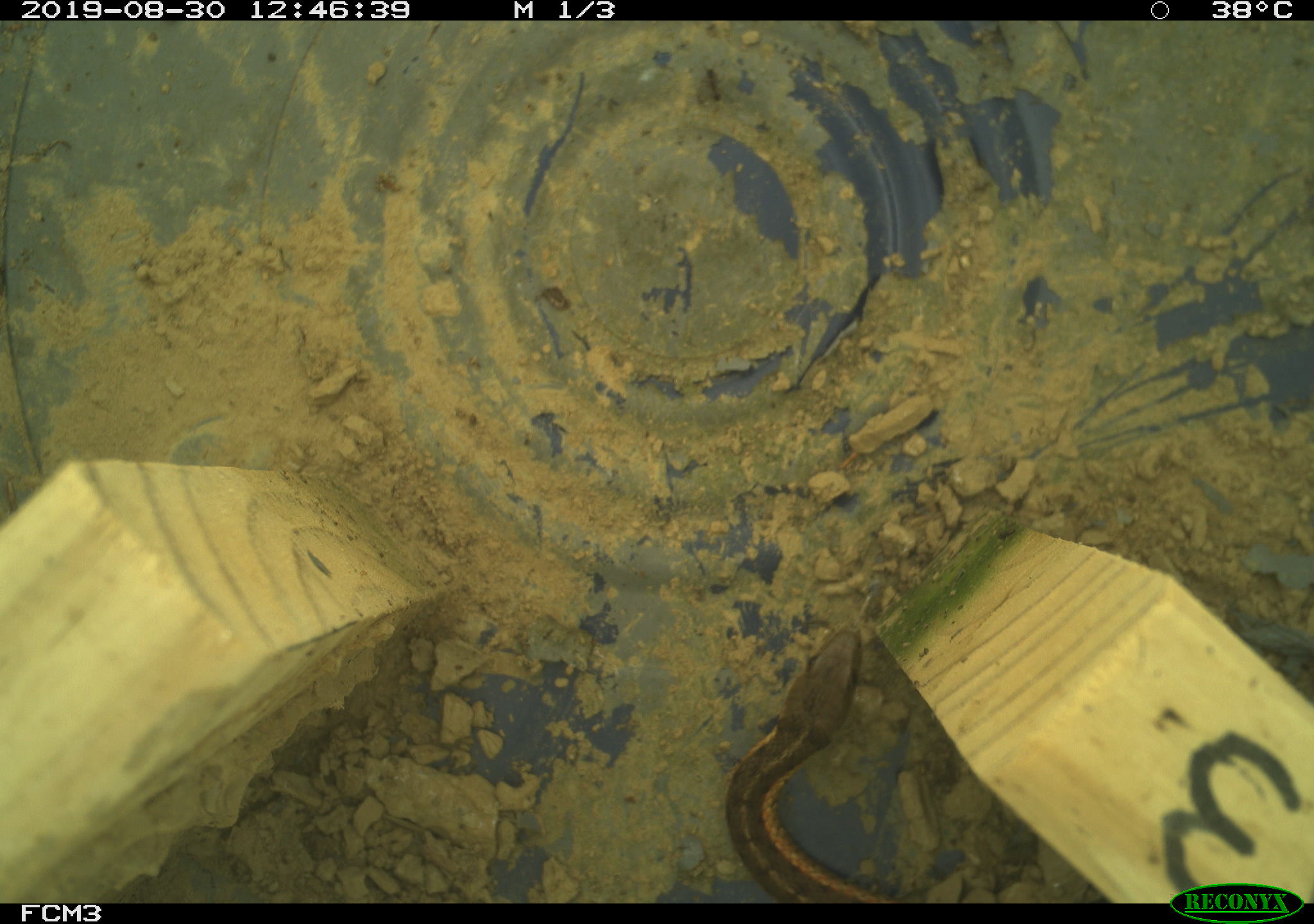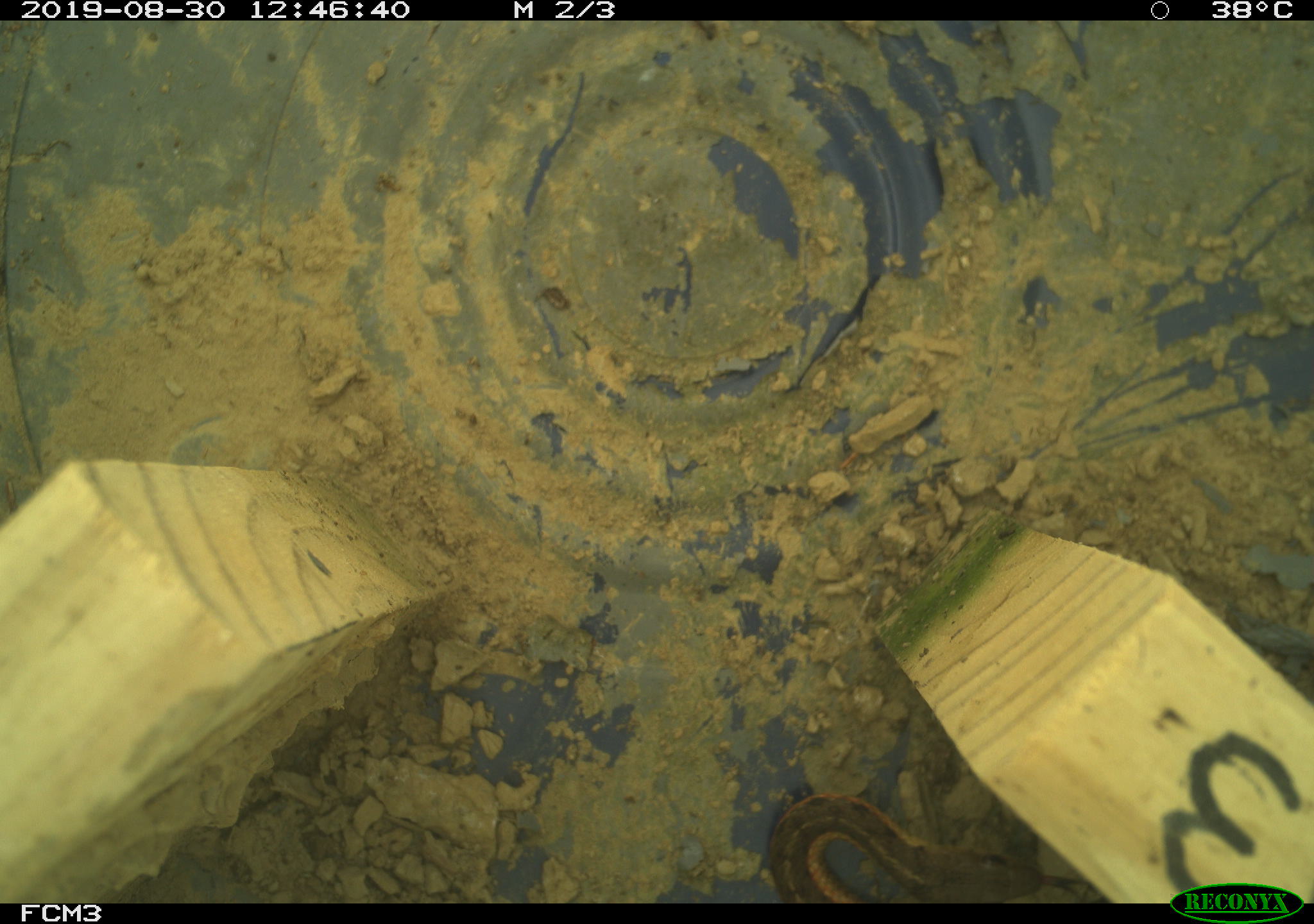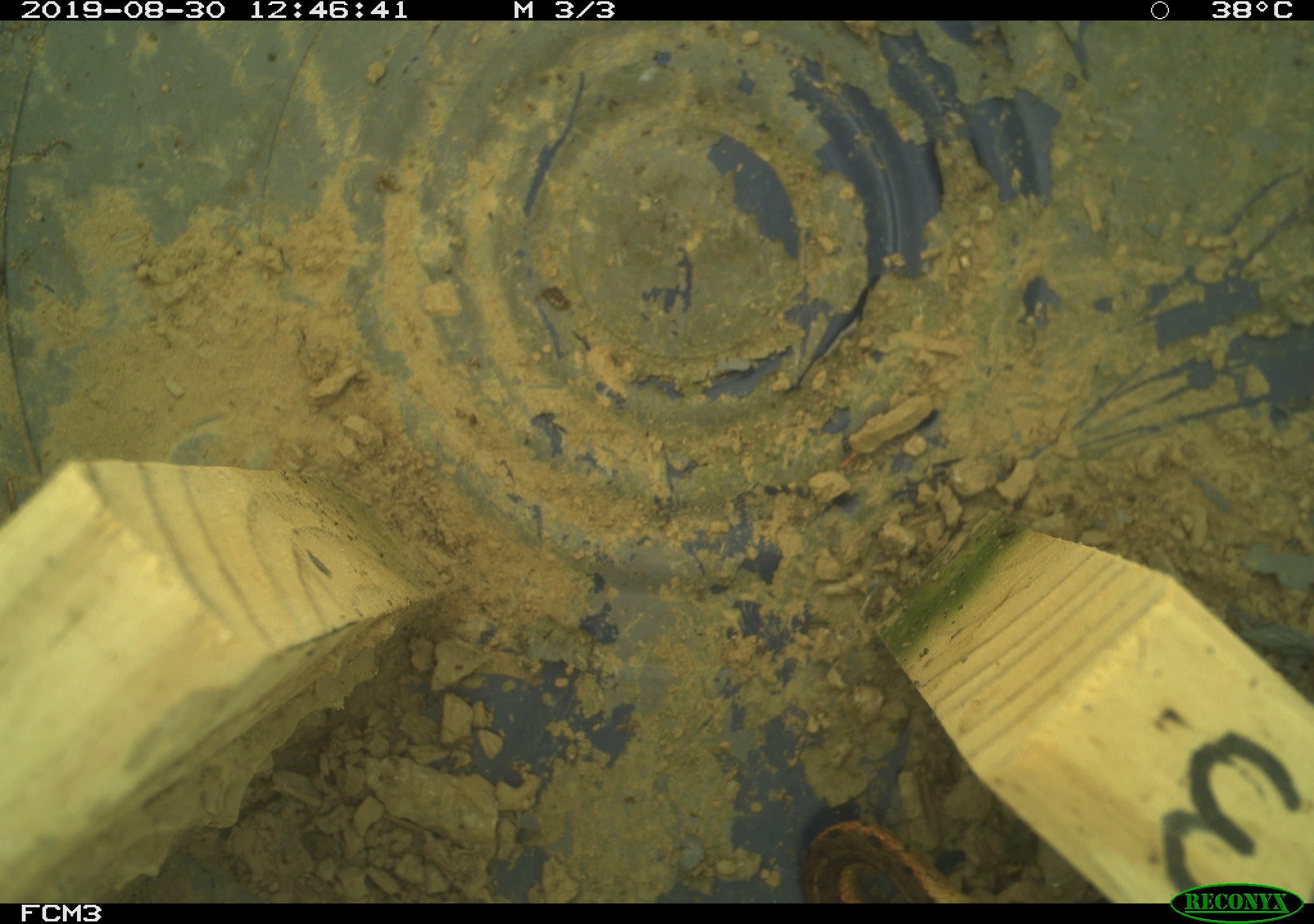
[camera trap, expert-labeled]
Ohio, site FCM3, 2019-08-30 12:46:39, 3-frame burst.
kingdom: Animalia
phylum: Chordata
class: Reptilia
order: Squamata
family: Colubridae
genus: Thamnophis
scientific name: Thamnophis sirtalis sirtalis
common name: eastern gartersnake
Eastern gartersnake (Thamnophis sirtalis sirtalis).